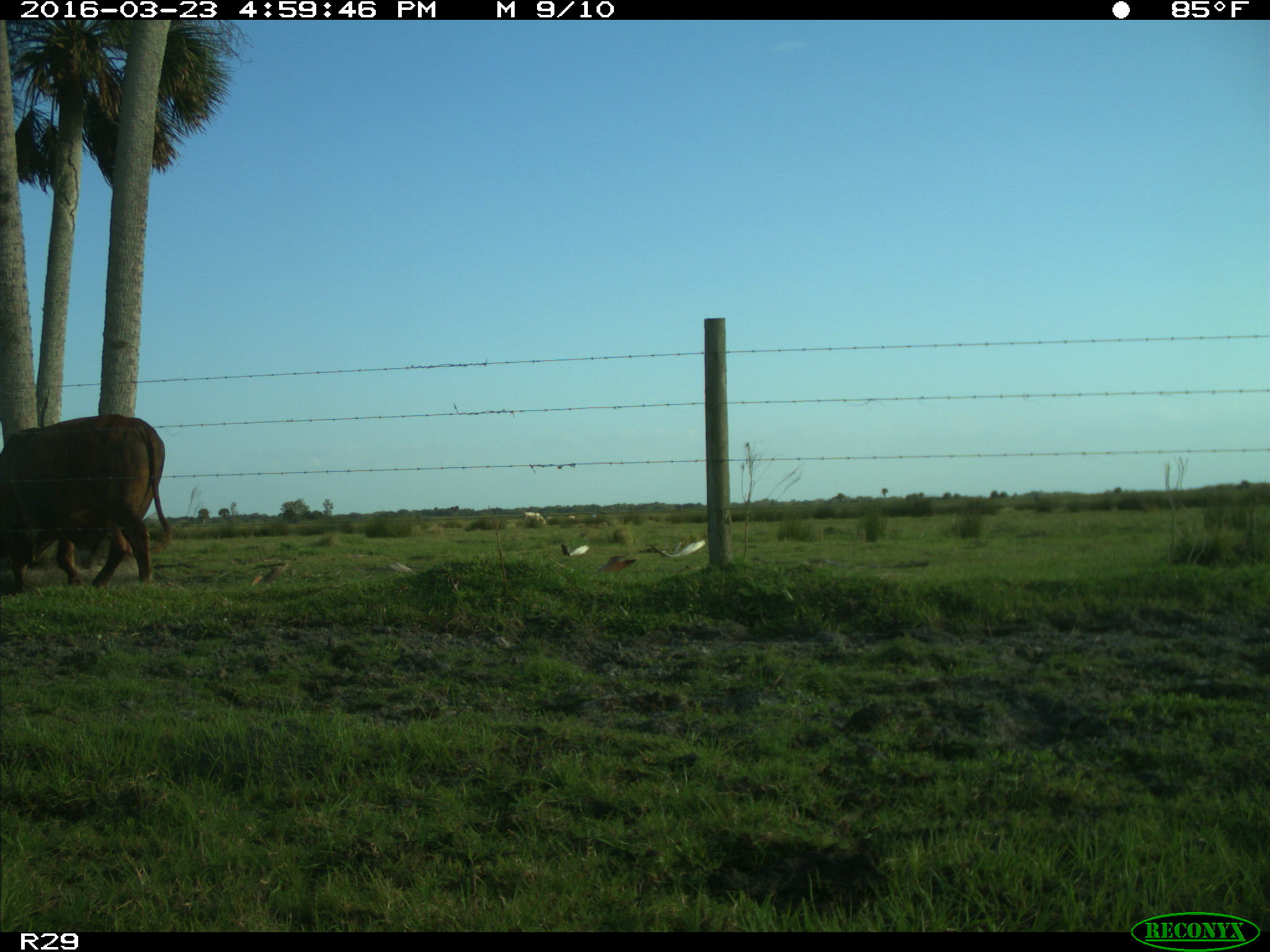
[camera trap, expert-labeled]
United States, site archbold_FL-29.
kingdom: Animalia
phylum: Chordata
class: Mammalia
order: Artiodactyla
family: Bovidae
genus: Bos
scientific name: Bos taurus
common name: domestic cow